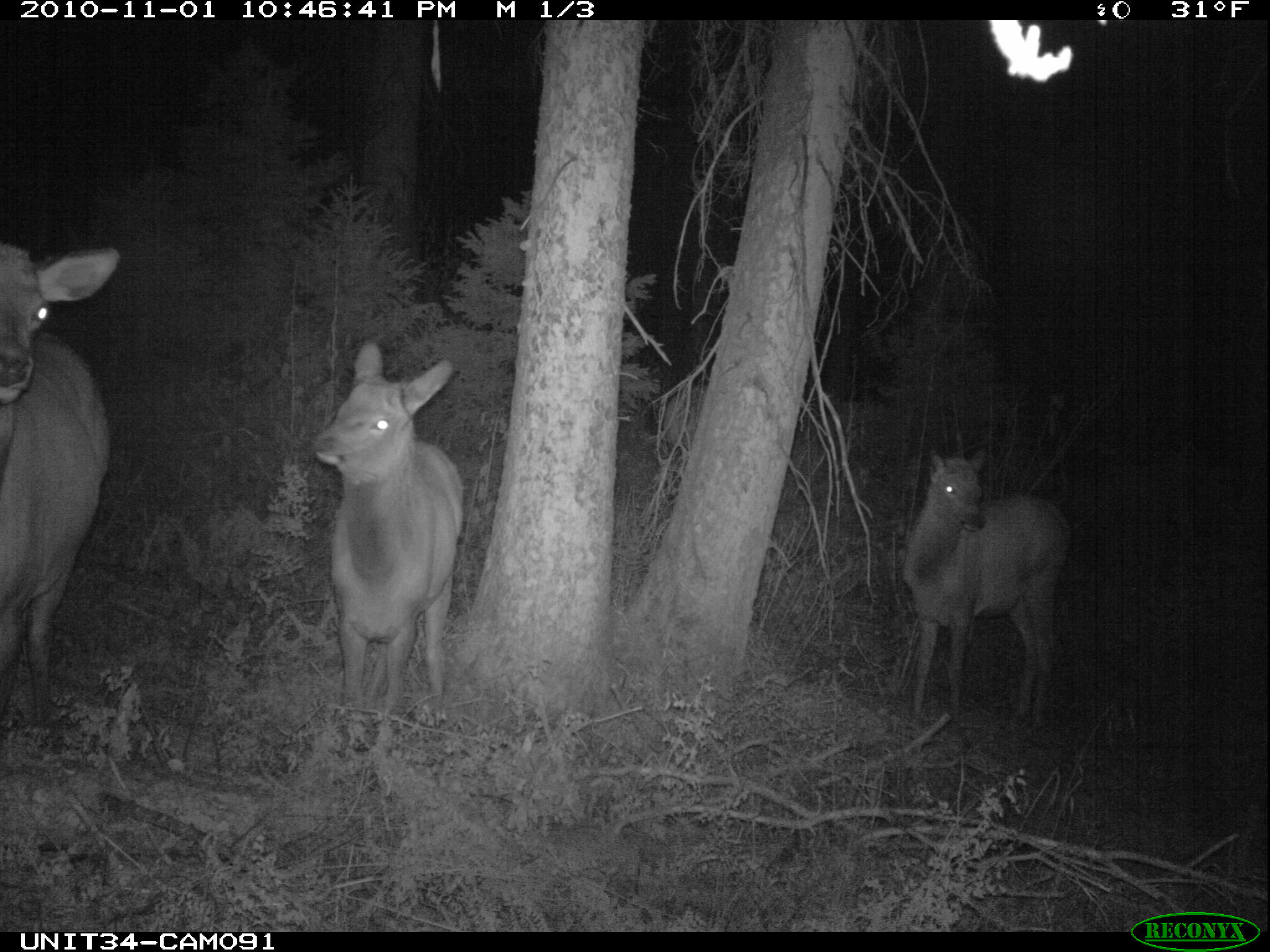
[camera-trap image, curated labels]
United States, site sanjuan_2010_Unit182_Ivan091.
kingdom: Animalia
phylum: Chordata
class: Mammalia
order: Artiodactyla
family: Cervidae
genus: Cervus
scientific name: Cervus elaphus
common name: red deer